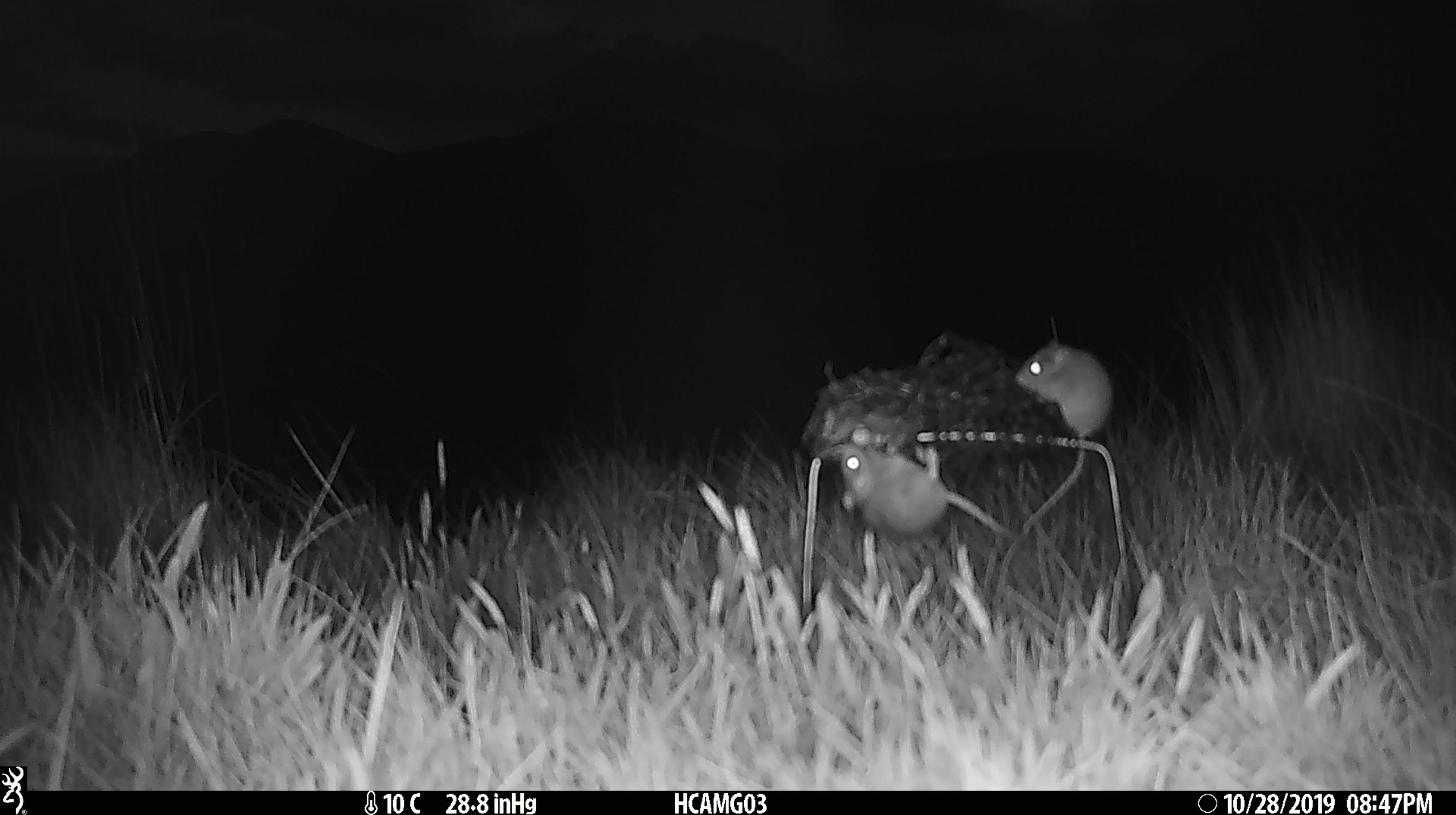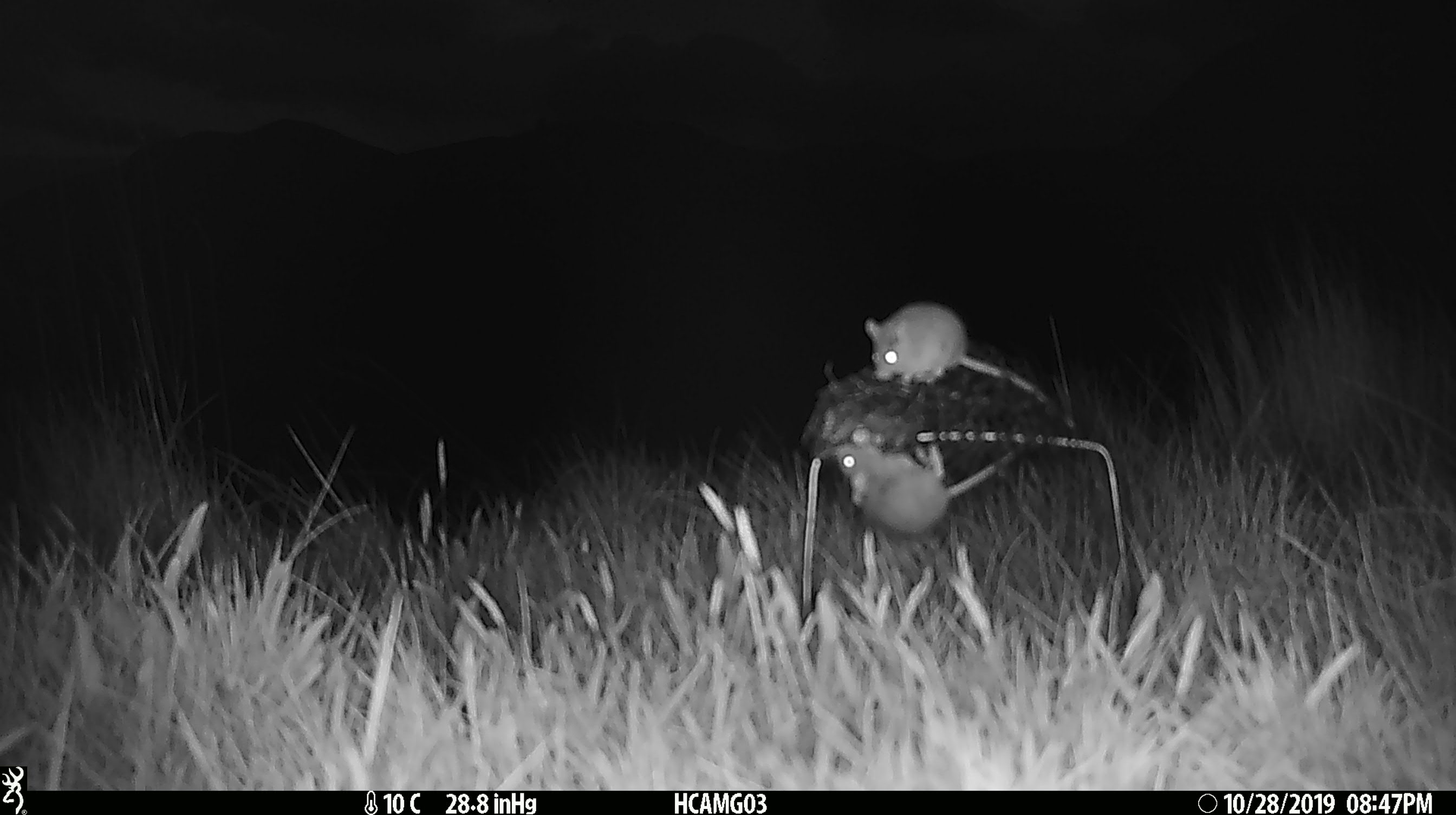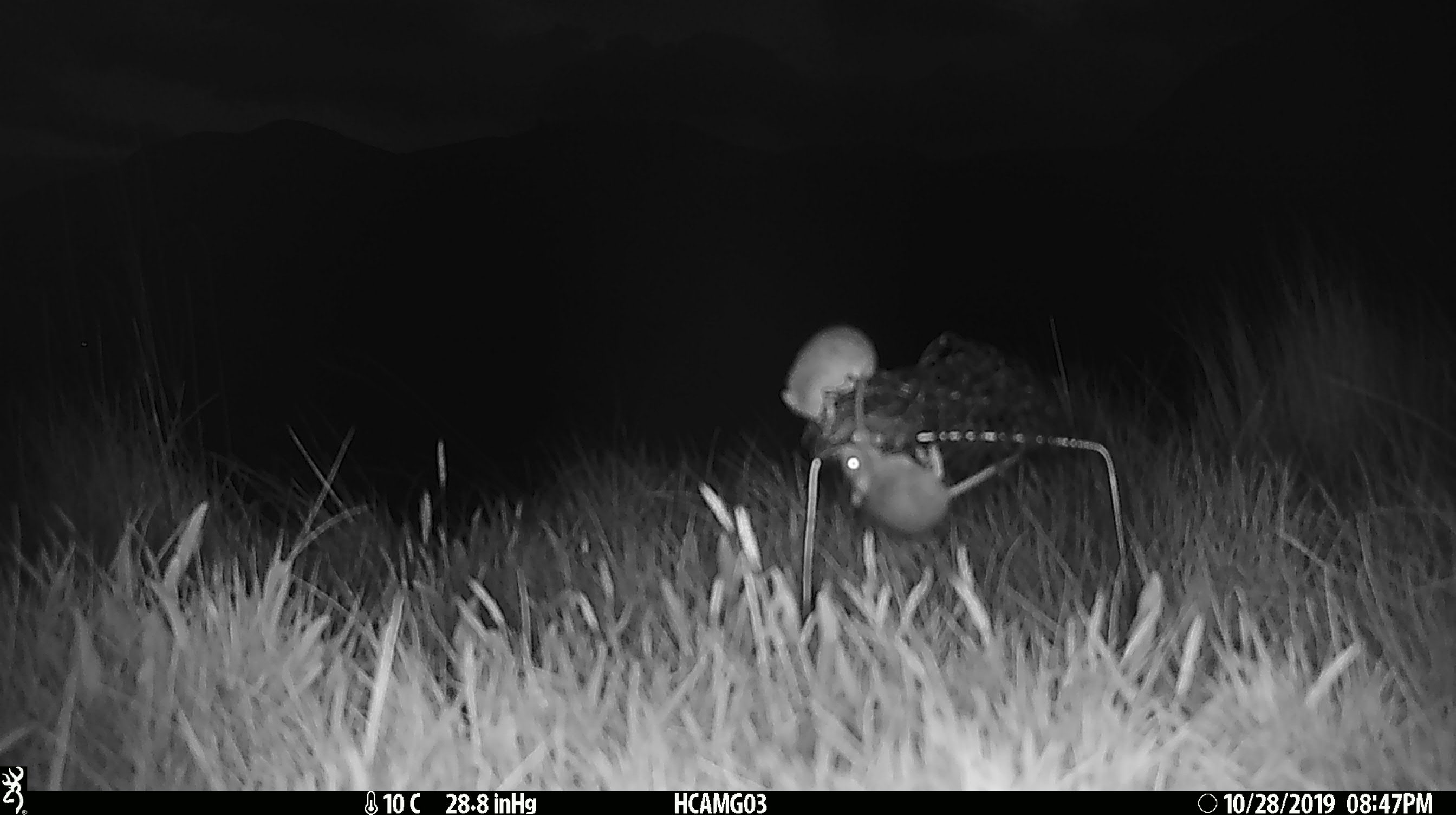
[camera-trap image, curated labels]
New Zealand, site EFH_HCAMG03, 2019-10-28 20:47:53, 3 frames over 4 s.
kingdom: Animalia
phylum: Chordata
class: Mammalia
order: Rodentia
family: Muridae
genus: Mus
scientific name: Mus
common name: mouse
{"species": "mouse (Mus)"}